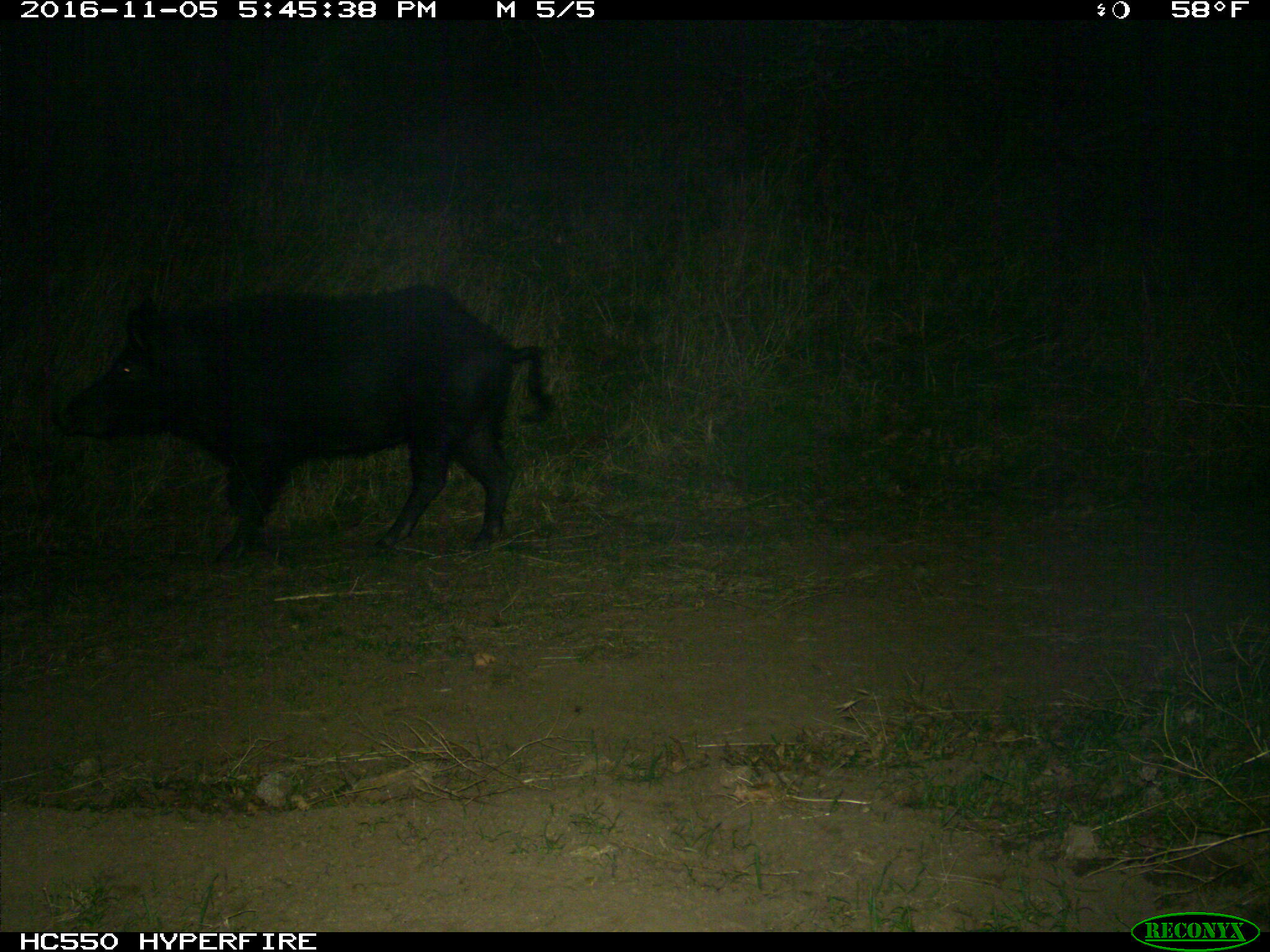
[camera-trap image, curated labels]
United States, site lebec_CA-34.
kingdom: Animalia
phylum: Chordata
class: Mammalia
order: Artiodactyla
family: Suidae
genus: Sus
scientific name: Sus scrofa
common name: wild boar